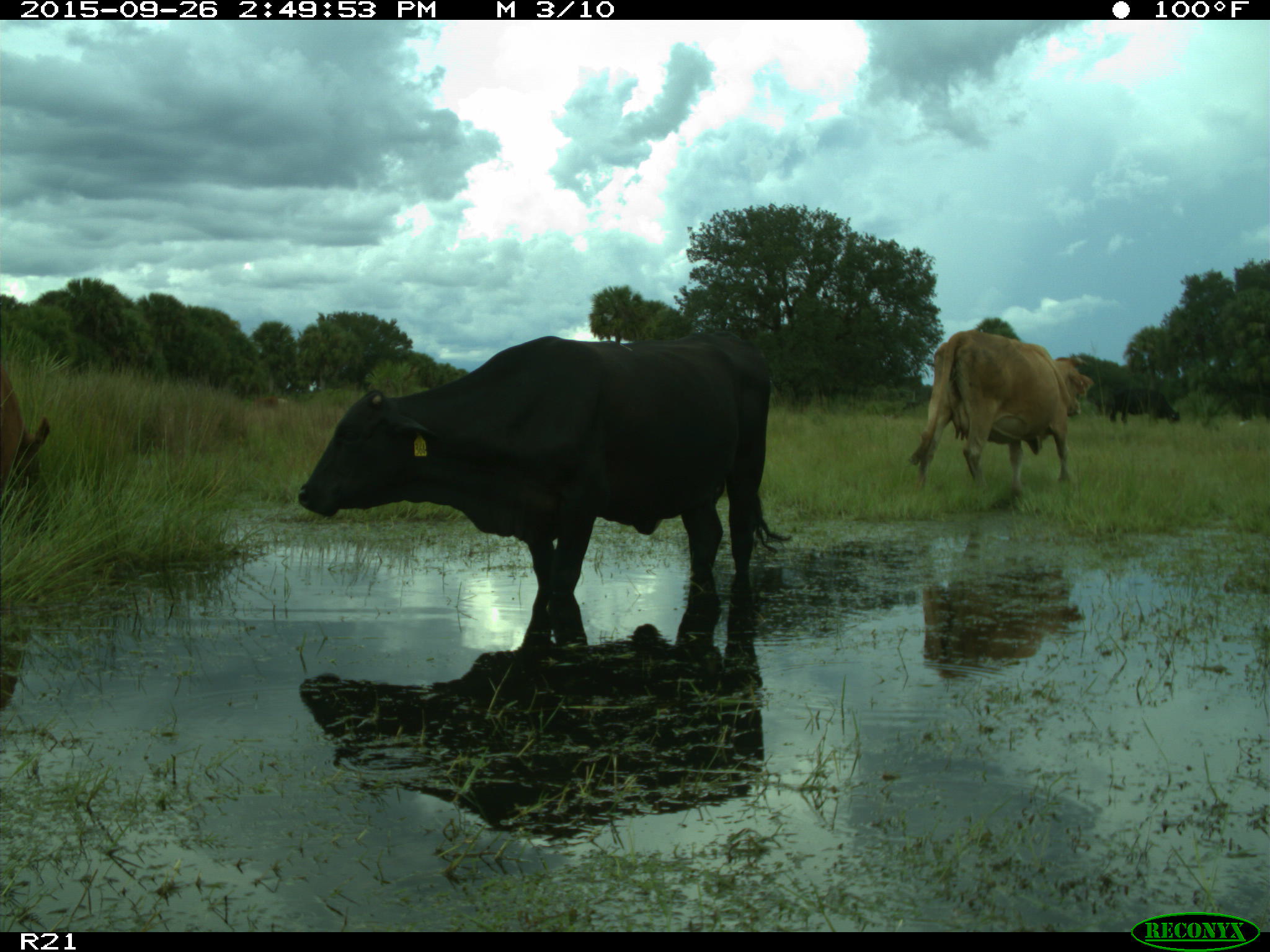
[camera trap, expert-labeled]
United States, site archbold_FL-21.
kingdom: Animalia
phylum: Chordata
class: Mammalia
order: Artiodactyla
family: Bovidae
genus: Bos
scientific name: Bos taurus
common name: domestic cow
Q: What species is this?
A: Bos taurus (domestic cow).